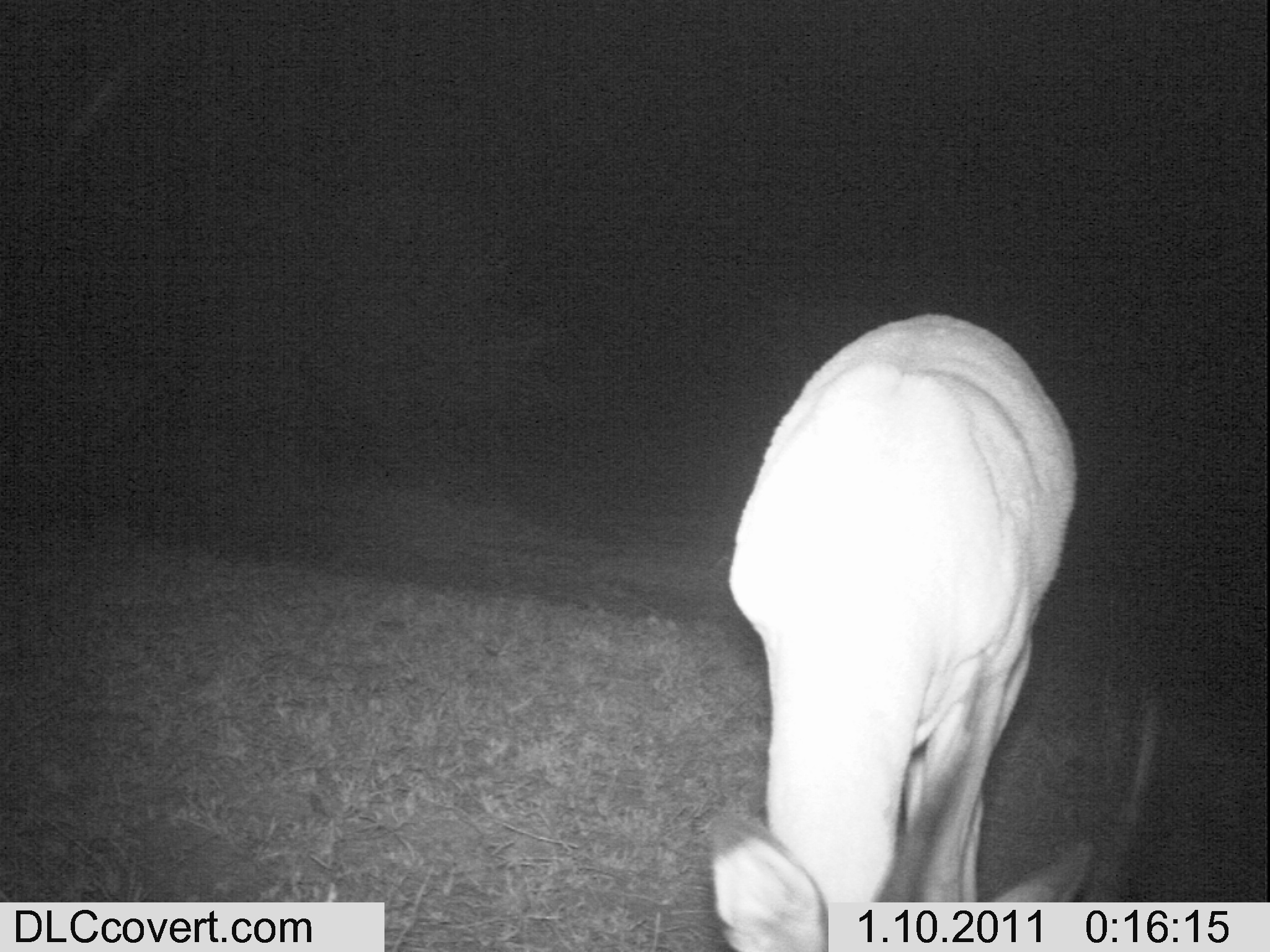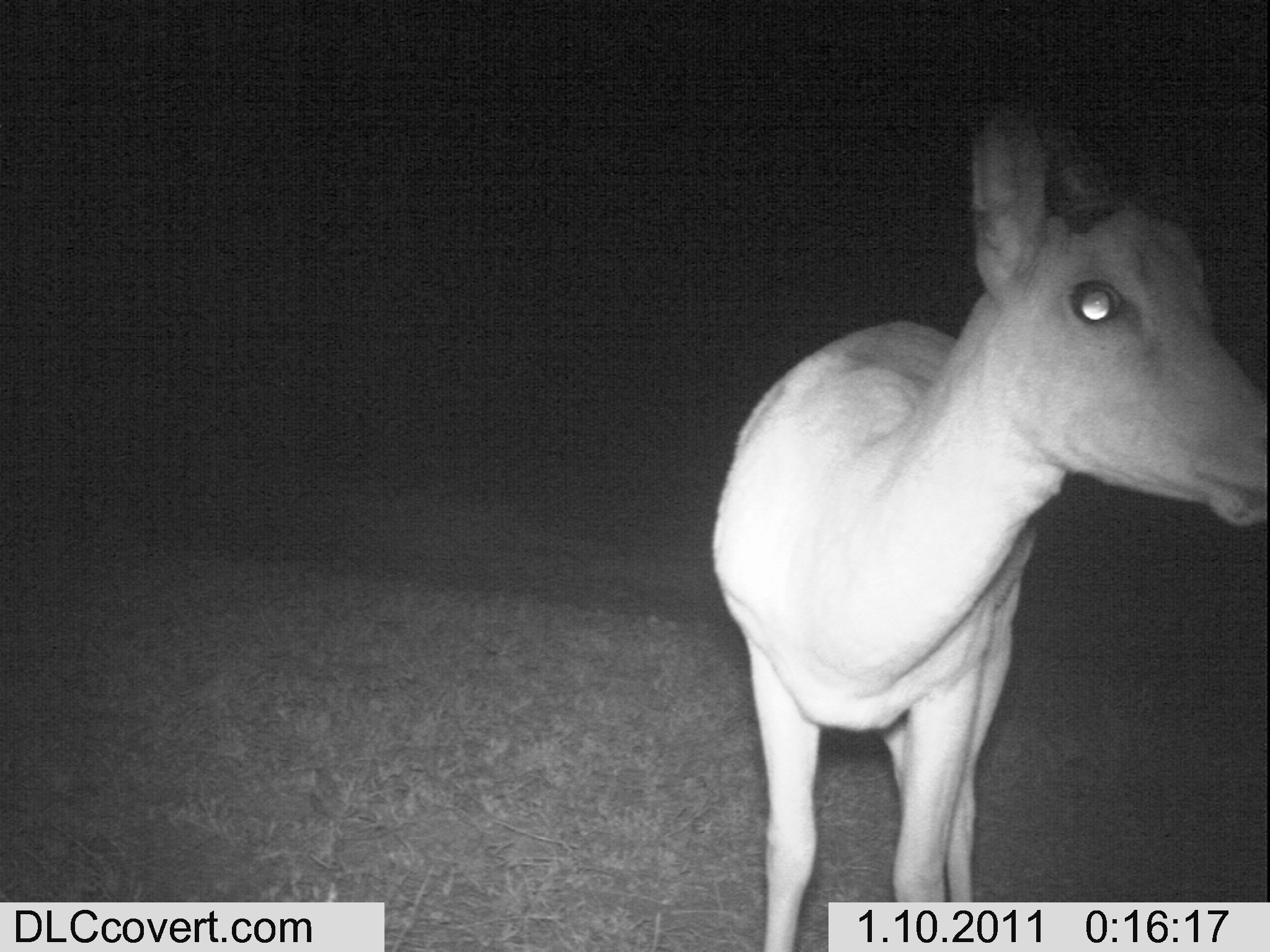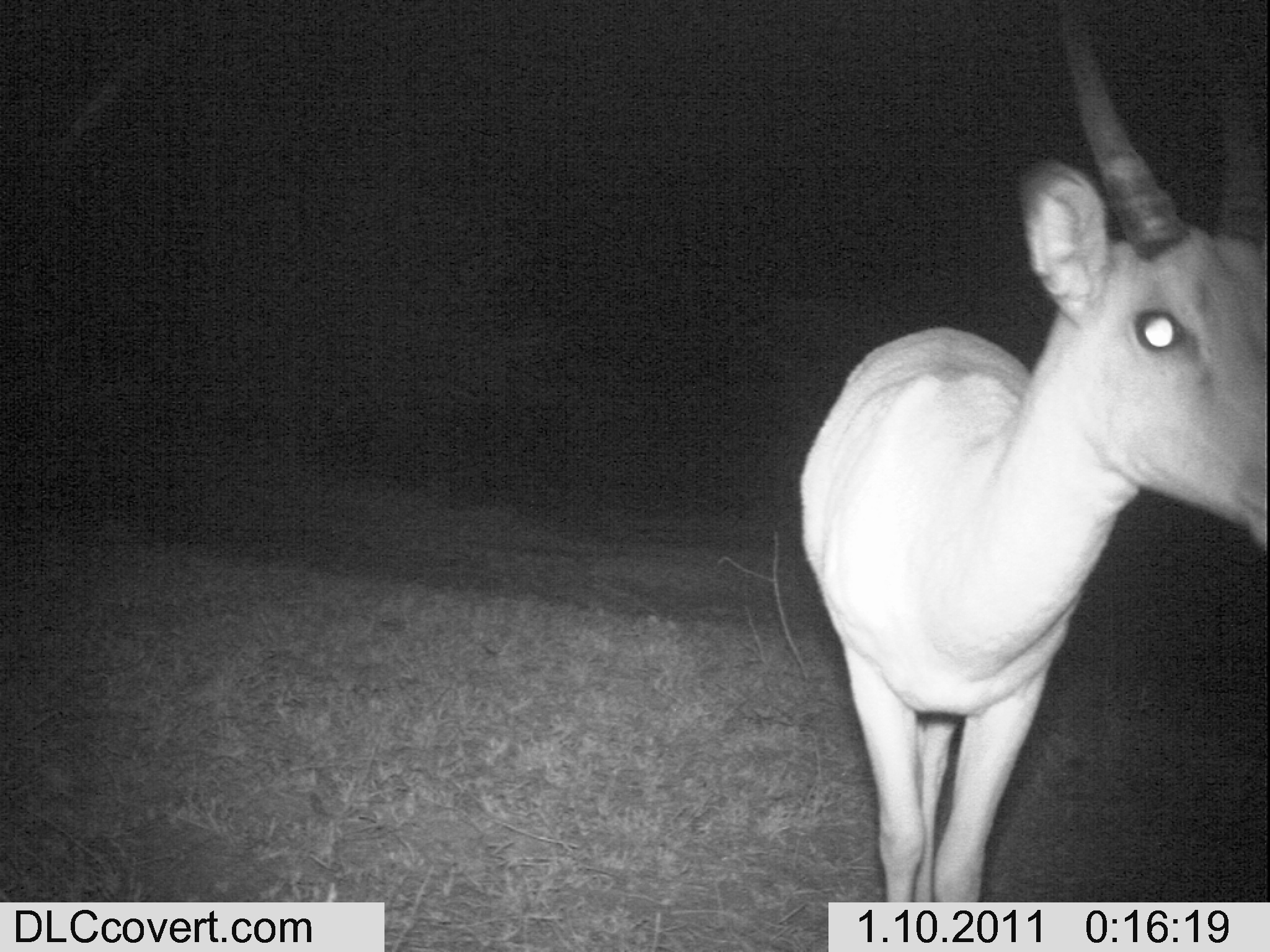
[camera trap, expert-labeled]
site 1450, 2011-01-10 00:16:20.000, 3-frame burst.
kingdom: Animalia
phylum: Chordata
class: Mammalia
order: Artiodactyla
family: Bovidae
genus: Aepyceros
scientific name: Aepyceros melampus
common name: impala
Aepyceros melampus (impala), count 1.